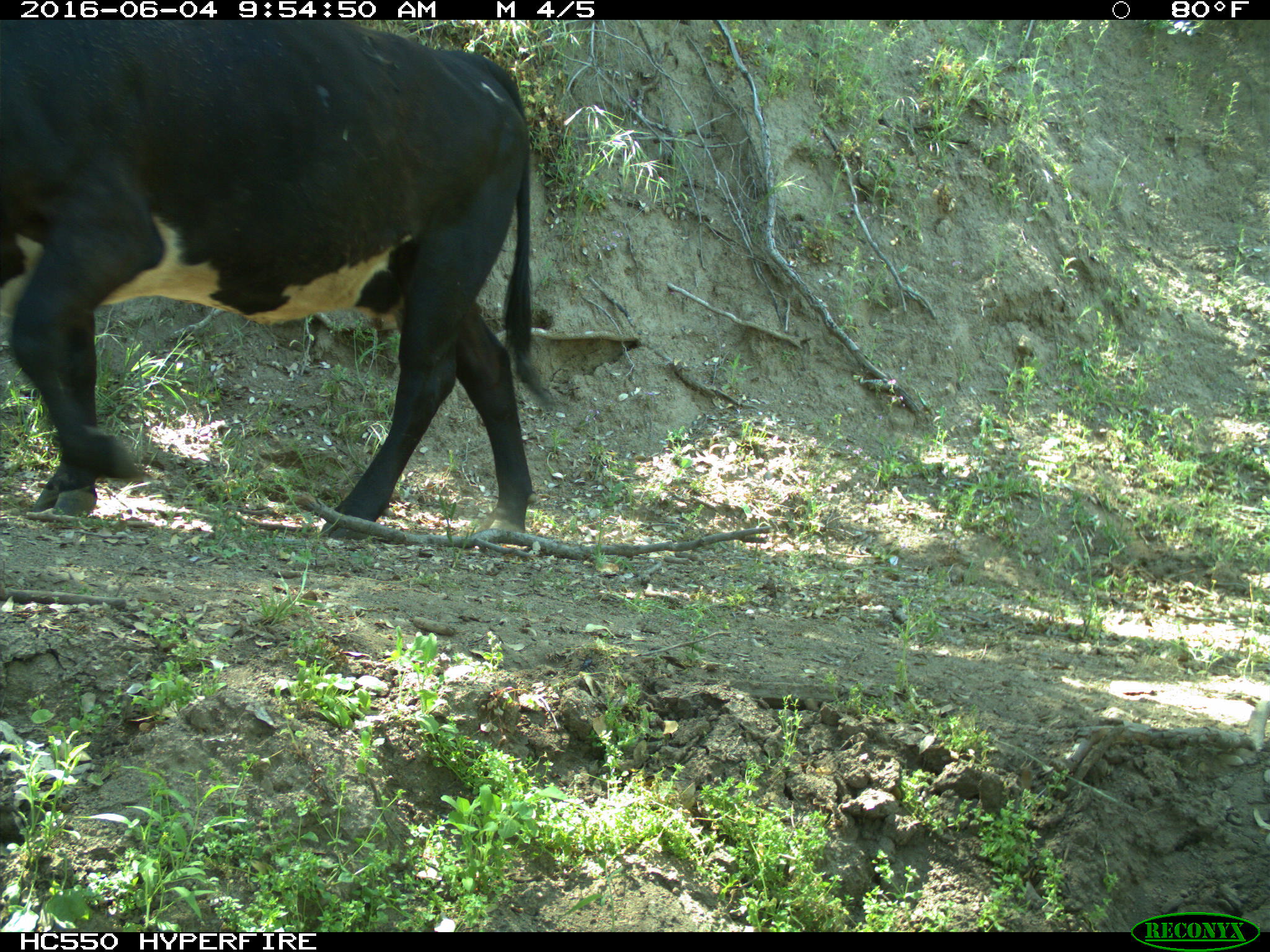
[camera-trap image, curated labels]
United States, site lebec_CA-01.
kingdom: Animalia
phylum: Chordata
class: Mammalia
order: Artiodactyla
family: Bovidae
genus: Bos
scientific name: Bos taurus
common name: domestic cow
Bos taurus (domestic cow).